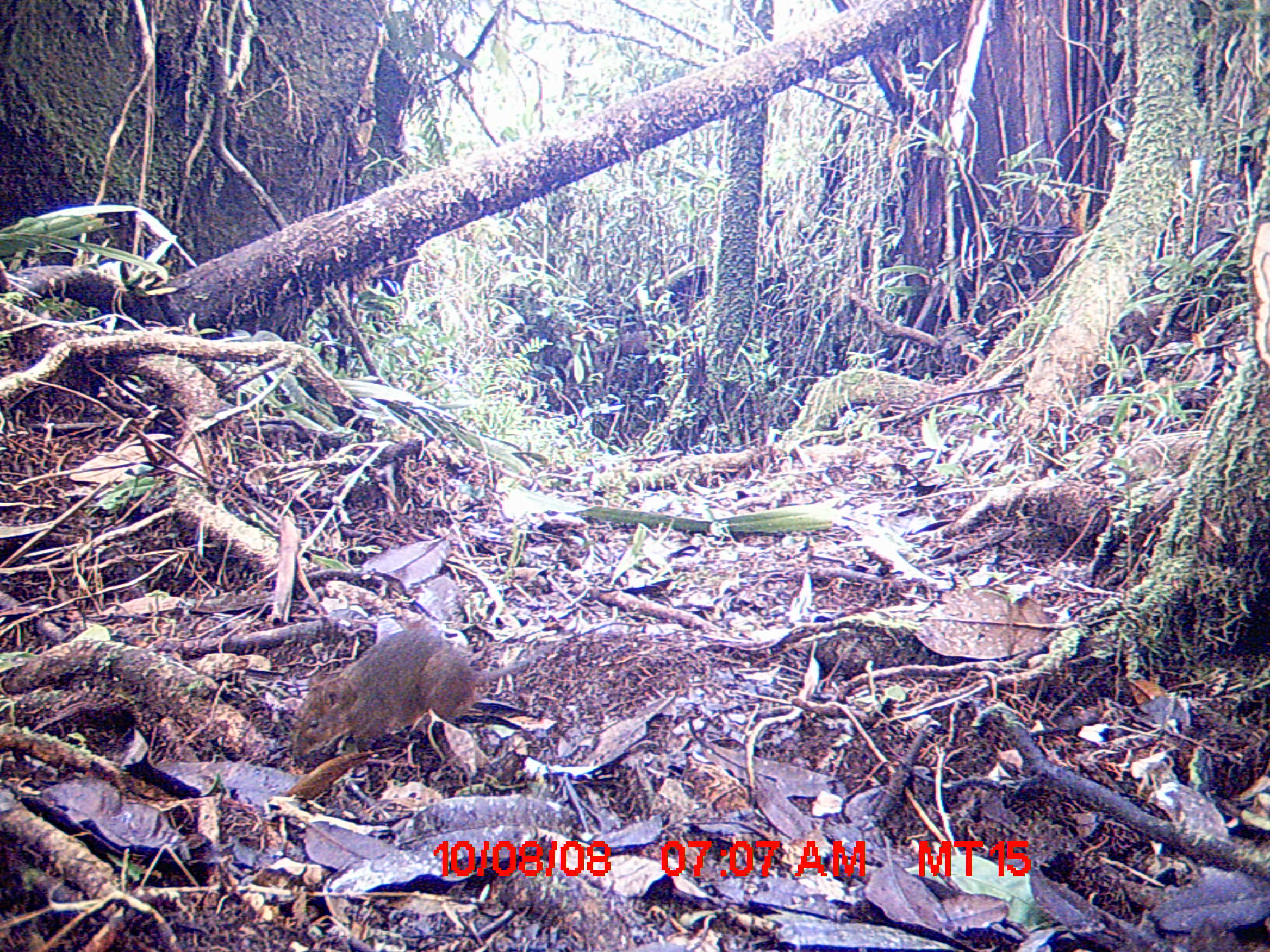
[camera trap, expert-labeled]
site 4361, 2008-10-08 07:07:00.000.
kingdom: Animalia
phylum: Chordata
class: Mammalia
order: Rodentia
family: Muridae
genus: Rattus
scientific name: Rattus rattus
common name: black rat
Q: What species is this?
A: Rattus rattus (black rat).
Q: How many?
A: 1.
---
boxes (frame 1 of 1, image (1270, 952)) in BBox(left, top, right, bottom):
rattus rattus: BBox(289, 625, 559, 762)